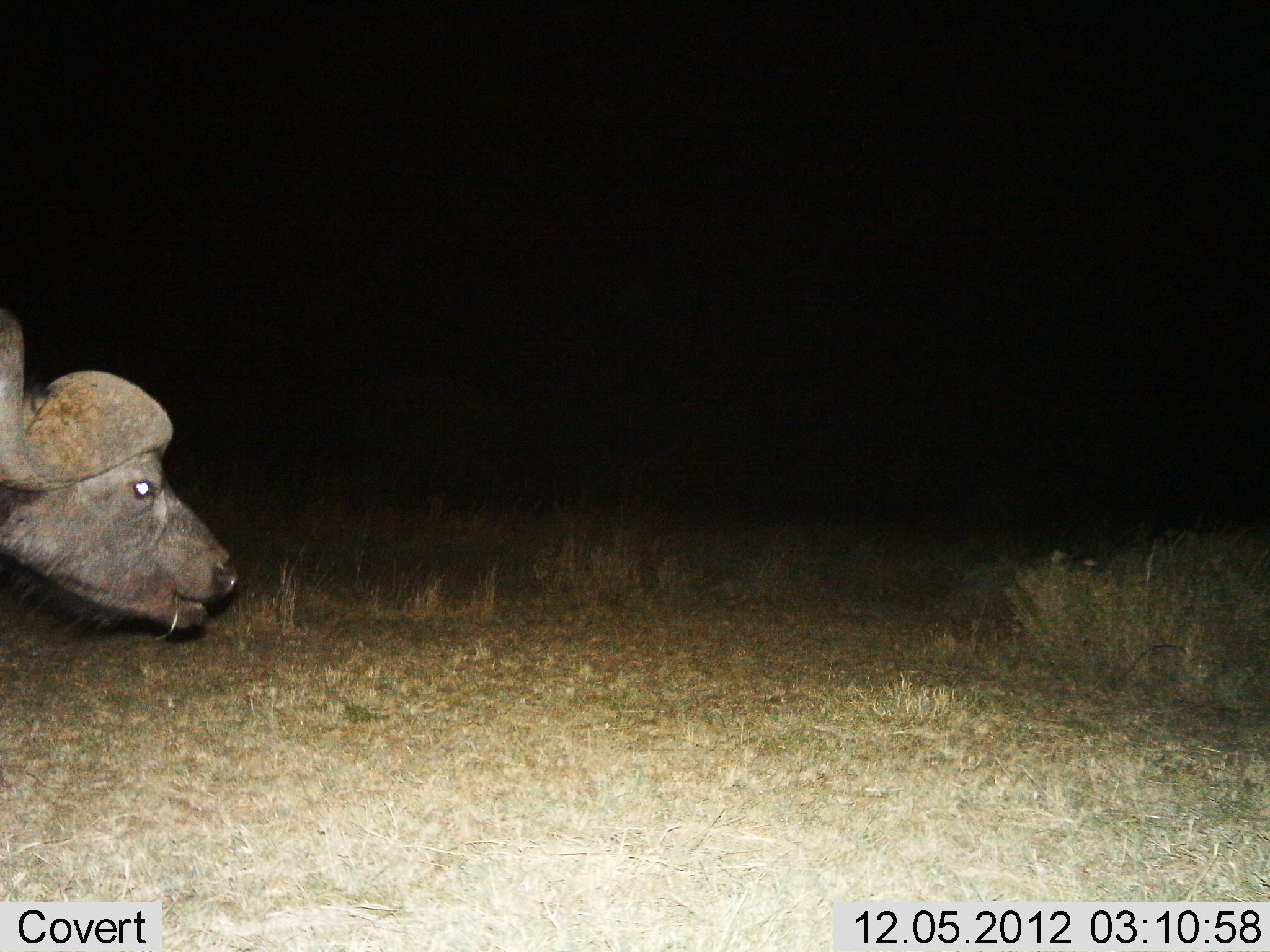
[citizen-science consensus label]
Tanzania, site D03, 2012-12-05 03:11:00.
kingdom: Animalia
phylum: Chordata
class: Mammalia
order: Artiodactyla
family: Bovidae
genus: Syncerus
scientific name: Syncerus caffer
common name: cape buffalo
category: buffalo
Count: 1.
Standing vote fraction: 59%.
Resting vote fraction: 6%.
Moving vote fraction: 35%.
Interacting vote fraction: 0%.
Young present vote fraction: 0%.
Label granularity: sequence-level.